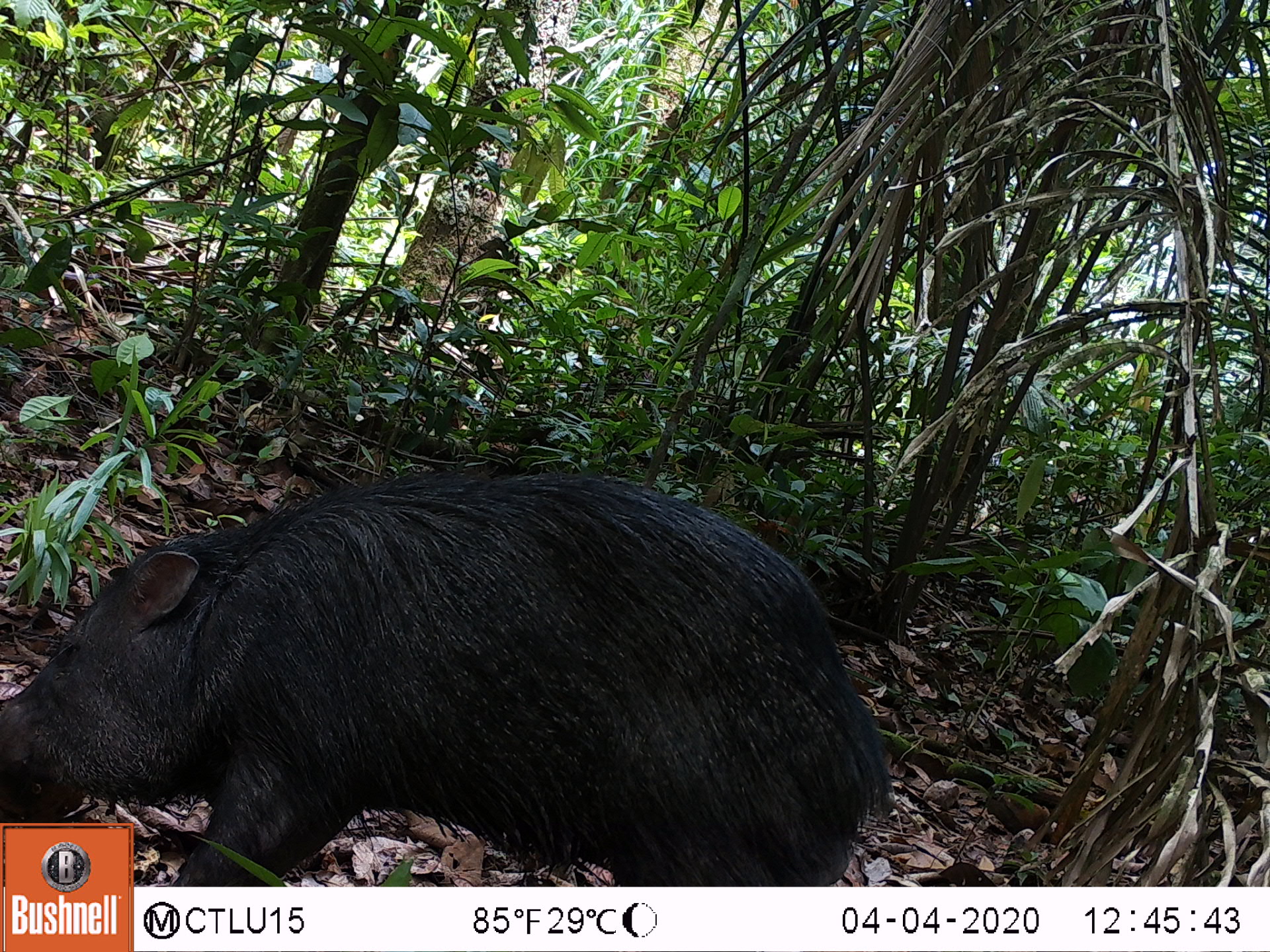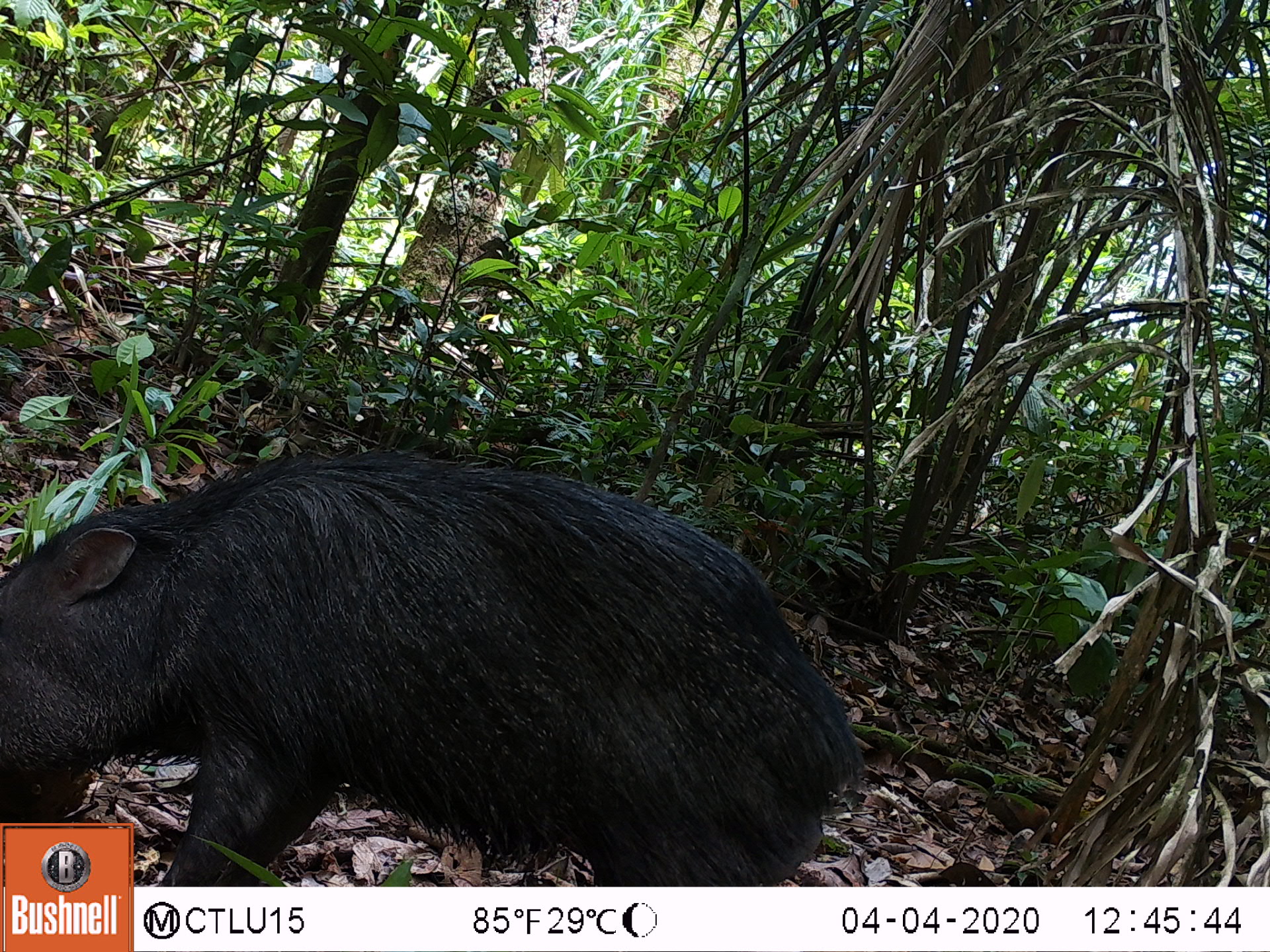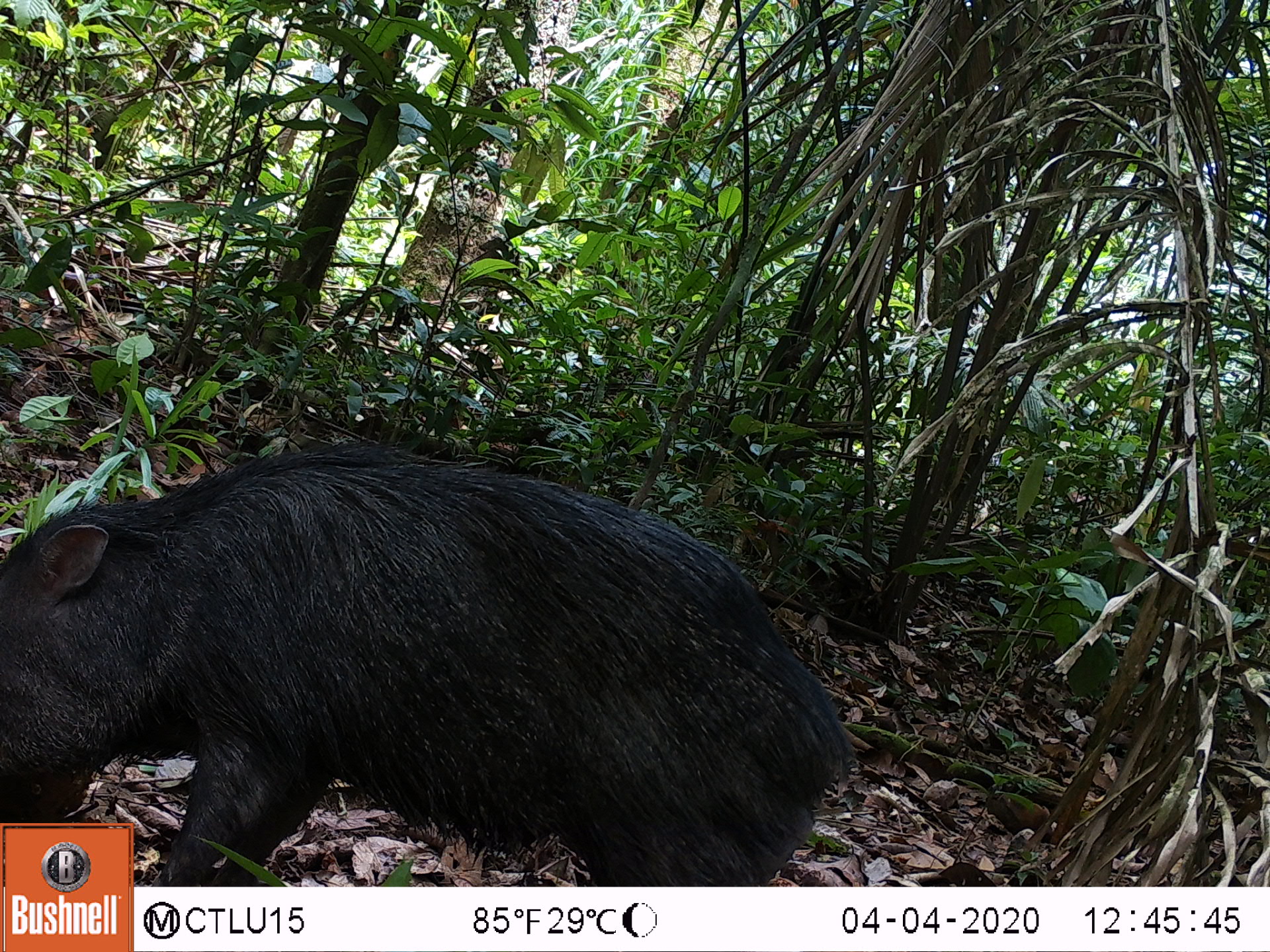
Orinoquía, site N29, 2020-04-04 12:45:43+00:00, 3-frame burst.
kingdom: Animalia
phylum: Chordata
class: Mammalia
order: Artiodactyla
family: Tayassuidae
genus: Pecari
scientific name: Pecari tajacu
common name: collared peccary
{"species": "collared peccary (Pecari tajacu)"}